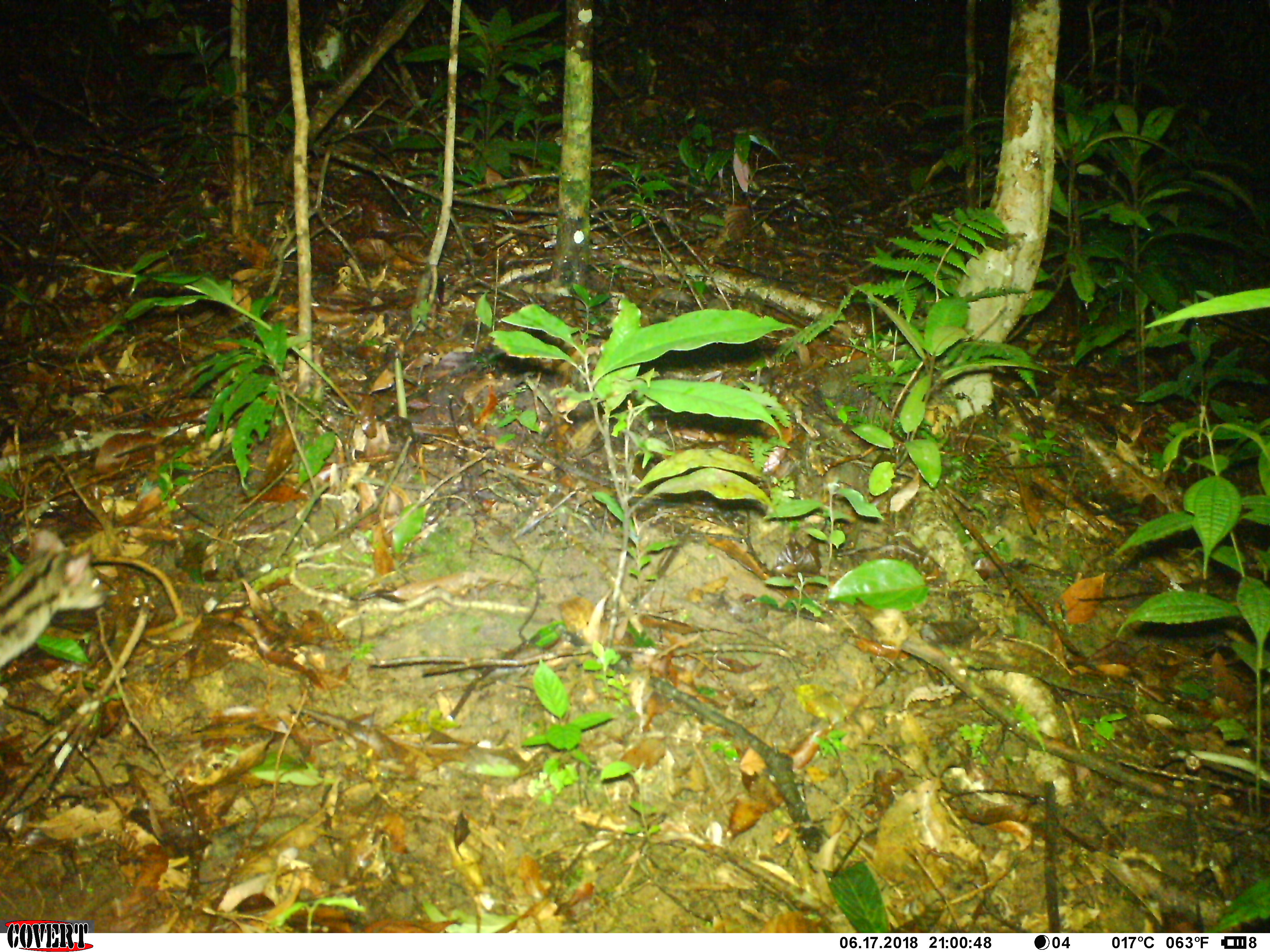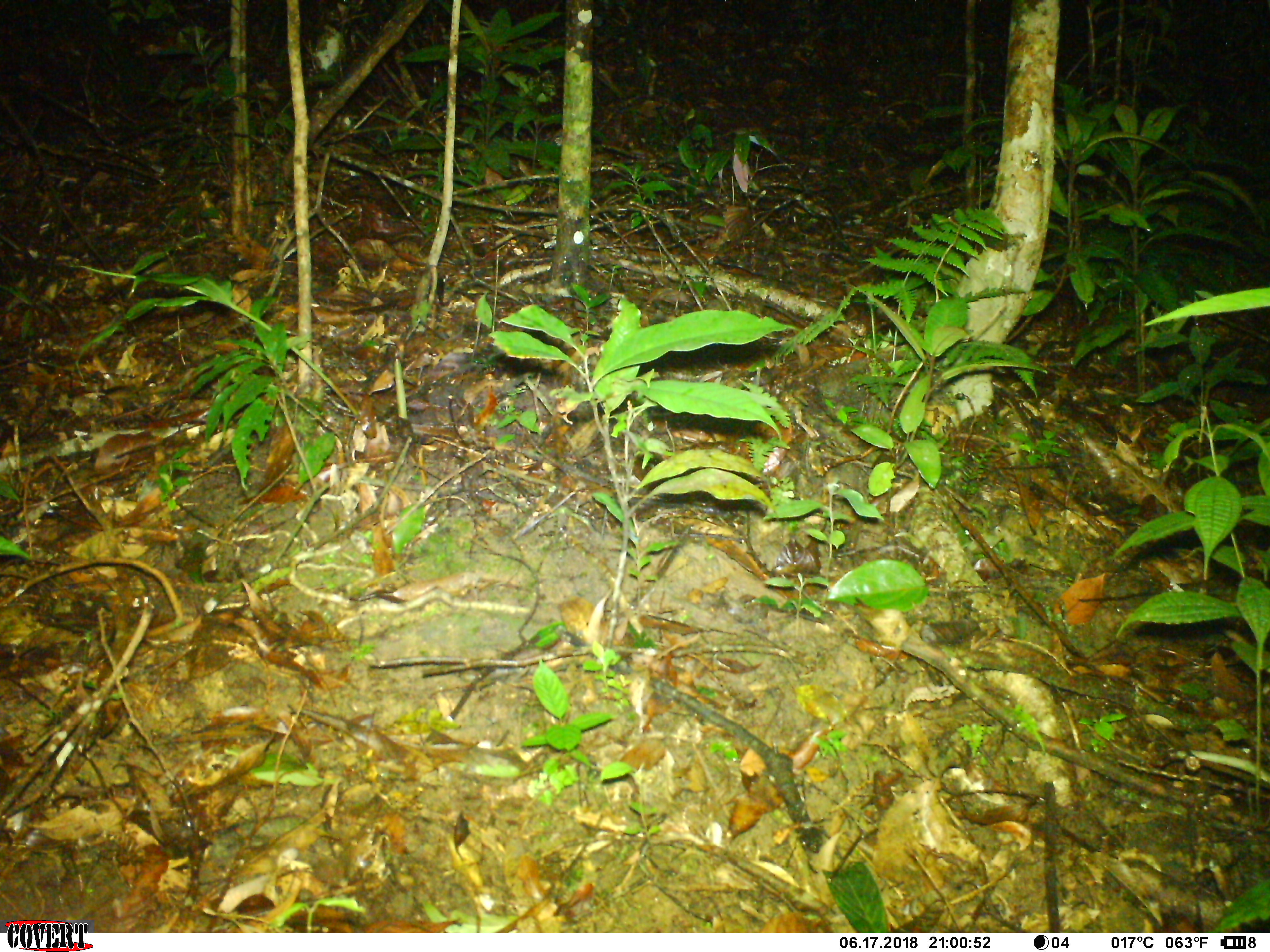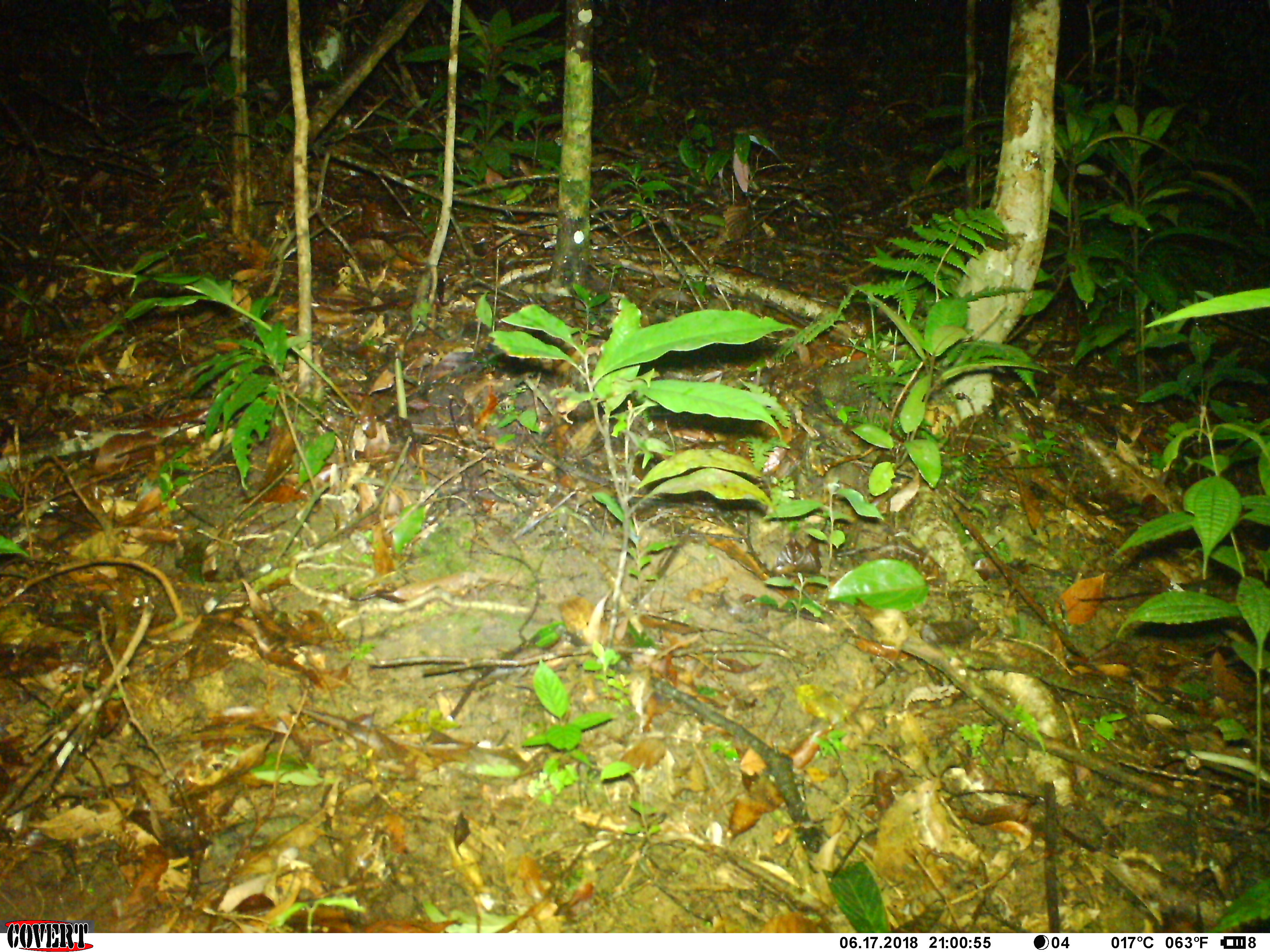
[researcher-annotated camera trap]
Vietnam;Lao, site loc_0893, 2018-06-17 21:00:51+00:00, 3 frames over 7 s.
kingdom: Animalia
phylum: Chordata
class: Mammalia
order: Carnivora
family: Prionodontidae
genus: Prionodon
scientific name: Prionodon pardicolor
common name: spotted linsang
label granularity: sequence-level